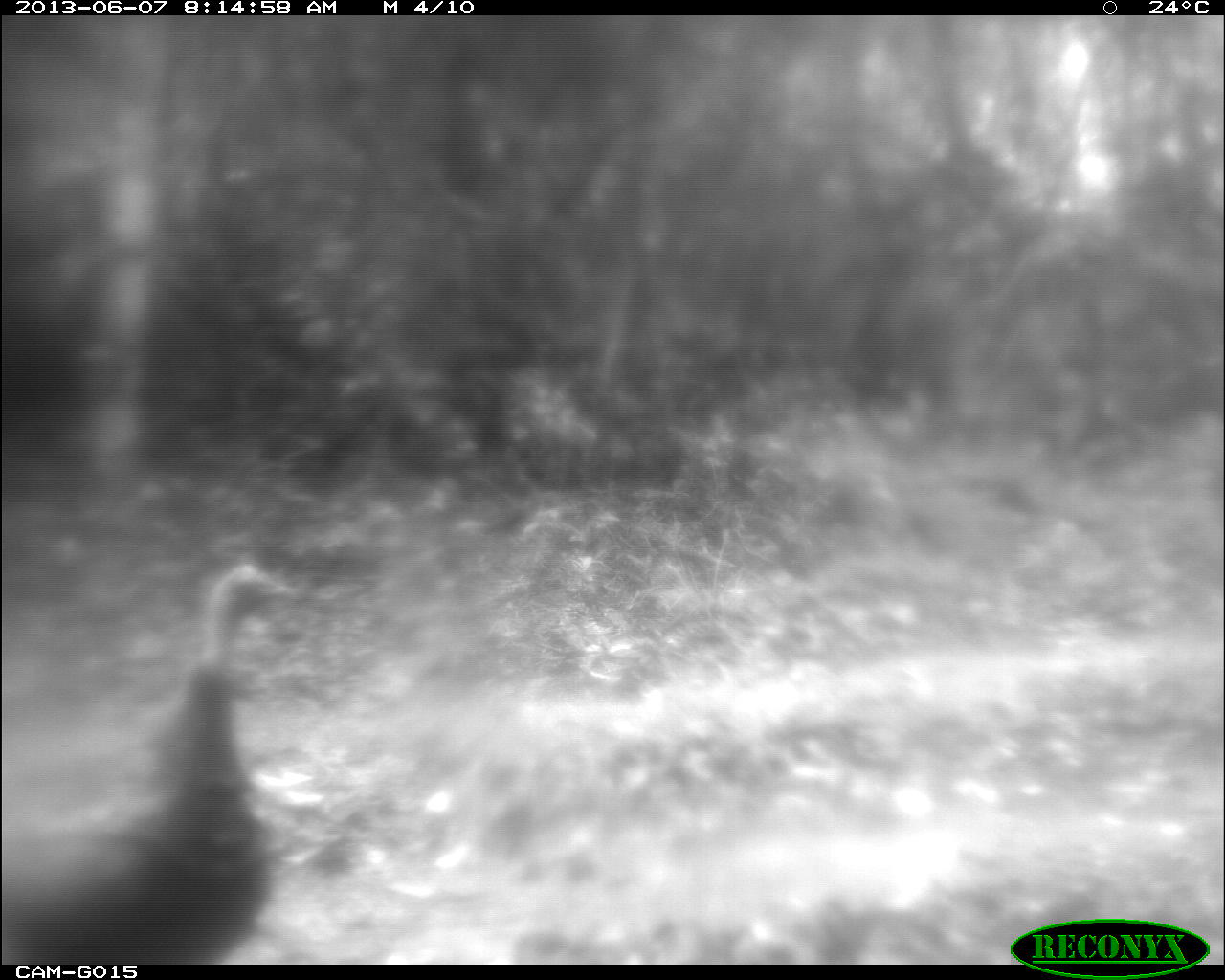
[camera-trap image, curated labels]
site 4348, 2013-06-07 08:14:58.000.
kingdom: Animalia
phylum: Chordata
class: Aves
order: Galliformes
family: Phasianidae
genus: Meleagris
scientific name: Meleagris ocellata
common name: ocellated turkey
Meleagris ocellata (ocellated turkey), count 1, sex female.